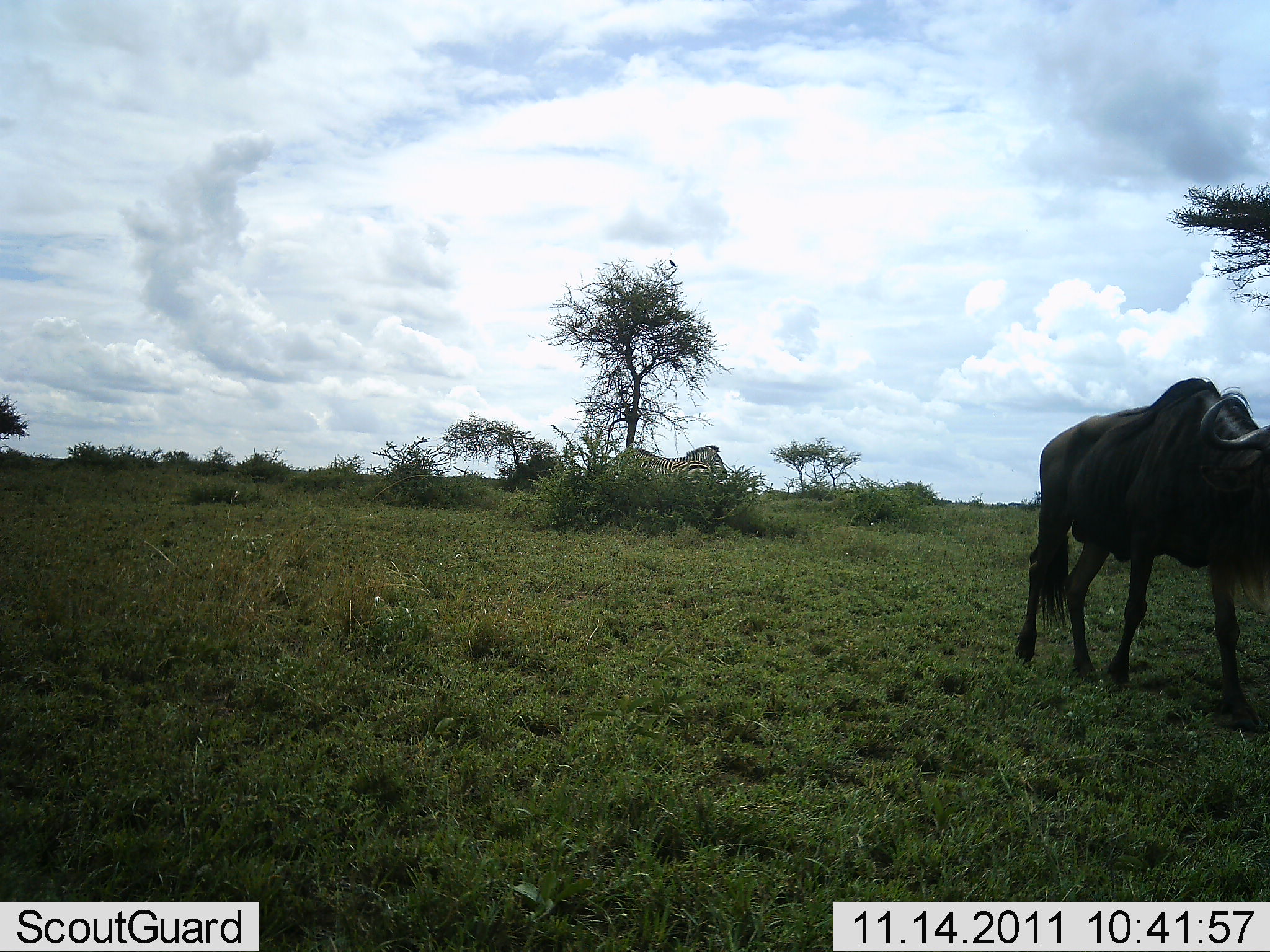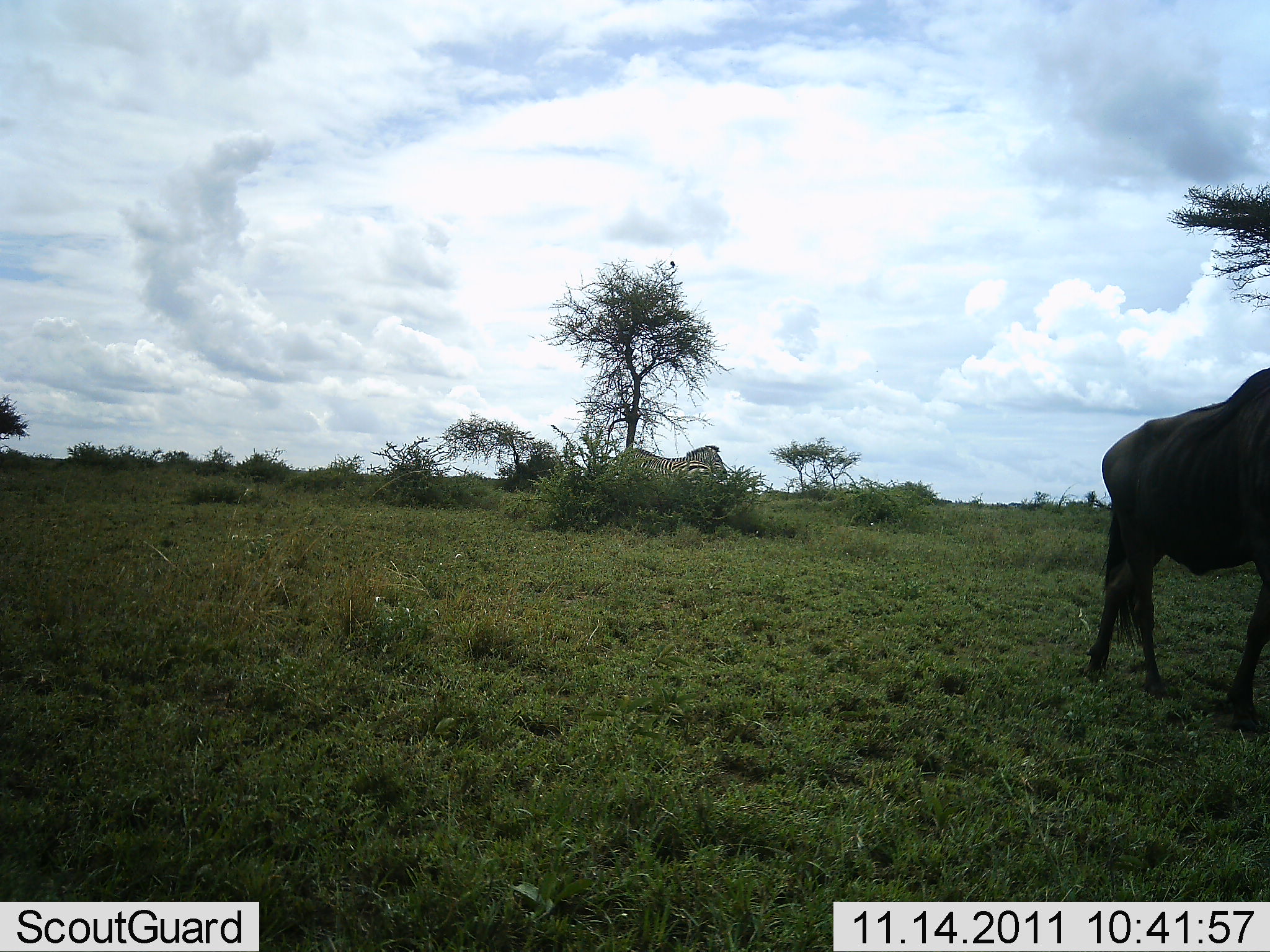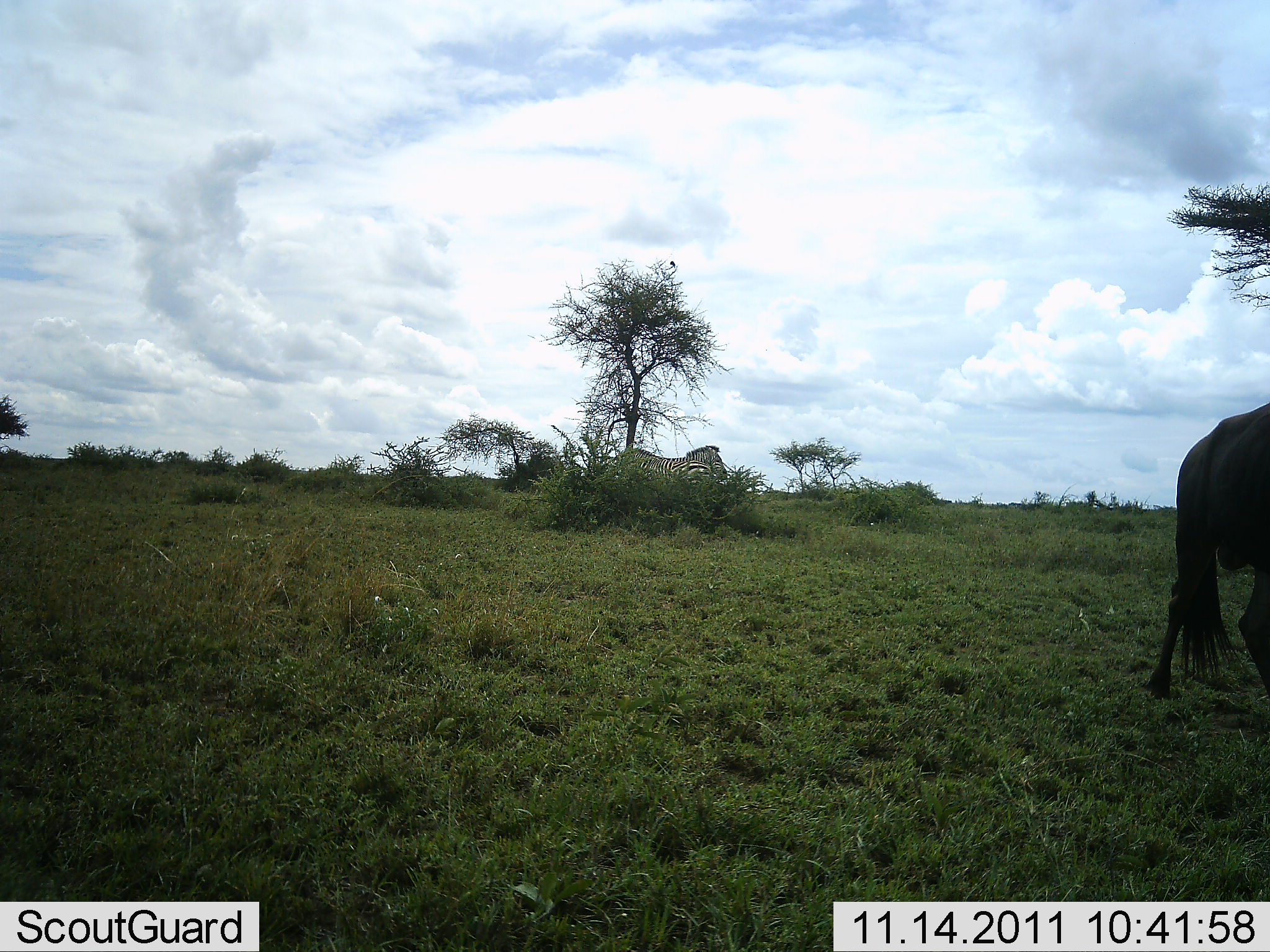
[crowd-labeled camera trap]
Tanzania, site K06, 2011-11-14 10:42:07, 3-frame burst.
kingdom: Animalia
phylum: Chordata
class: Mammalia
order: Artiodactyla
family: Bovidae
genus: Connochaetes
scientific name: Connochaetes taurinus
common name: blue wildebeest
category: wildebeest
Wildebeest (blue wildebeest) (Connochaetes taurinus), count 1. Behavior (volunteer vote fractions): standing 12%, resting 0%, moving 88%, interacting 0%. Young present (vote fraction): 0%. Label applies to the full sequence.